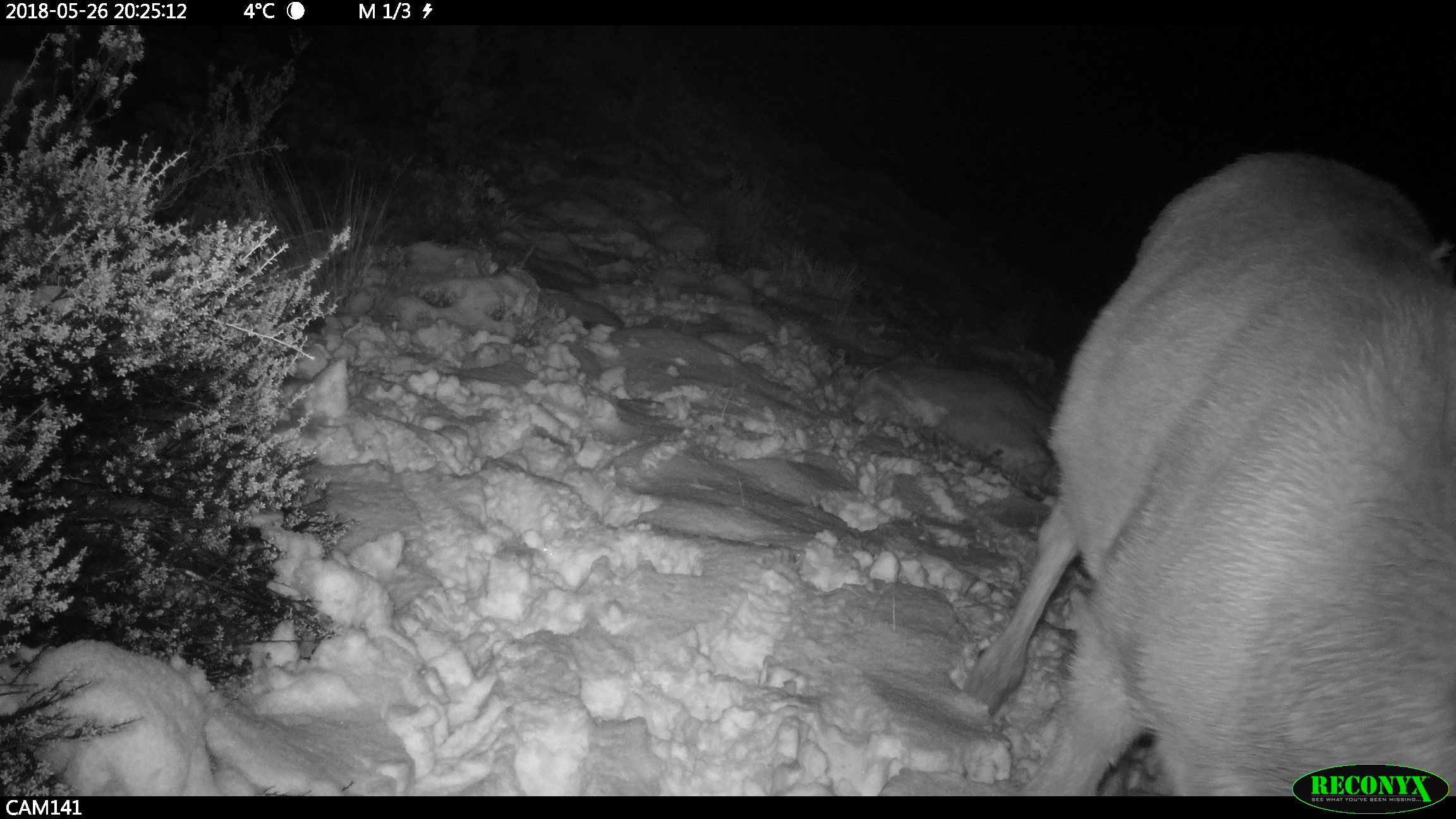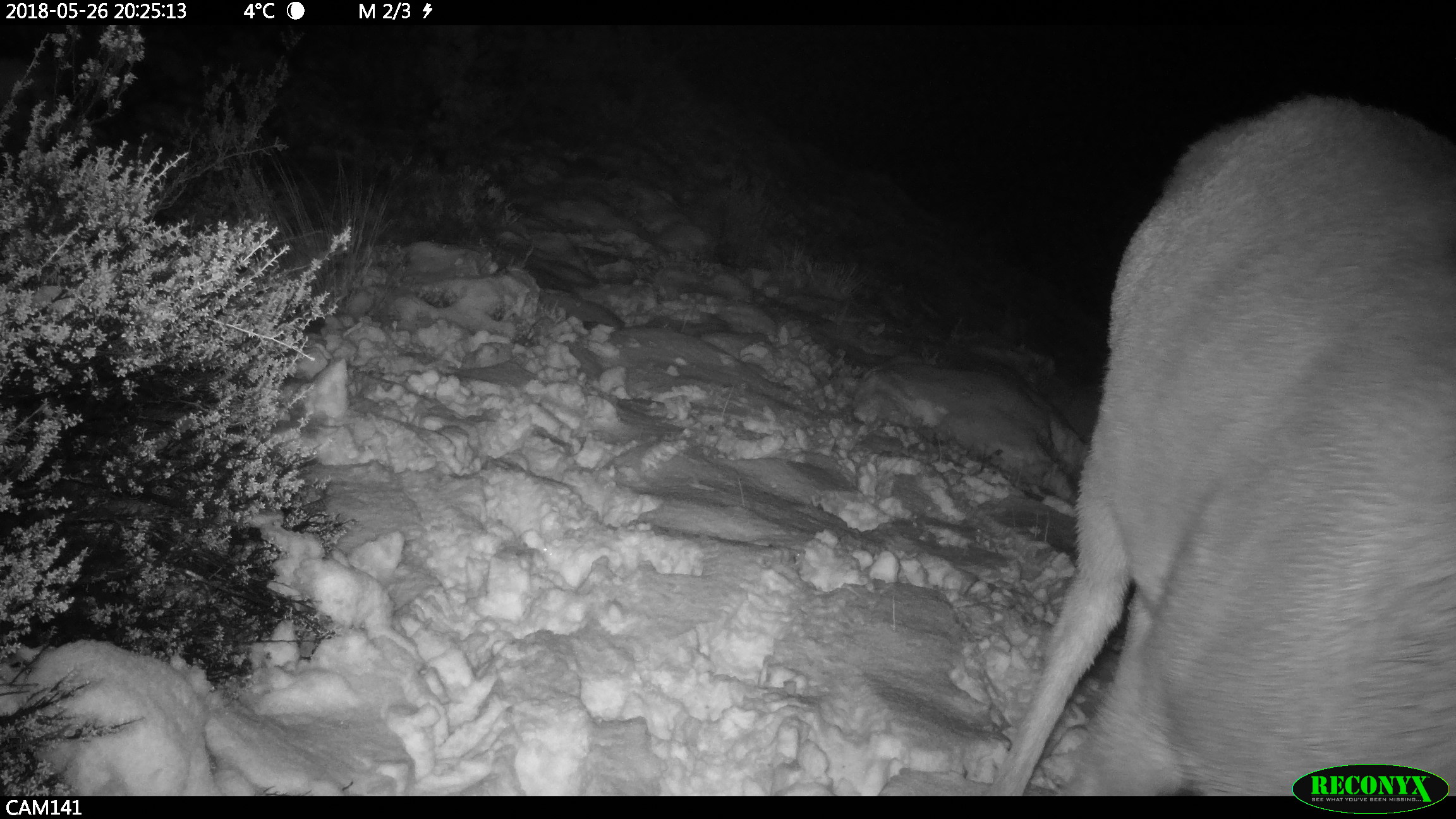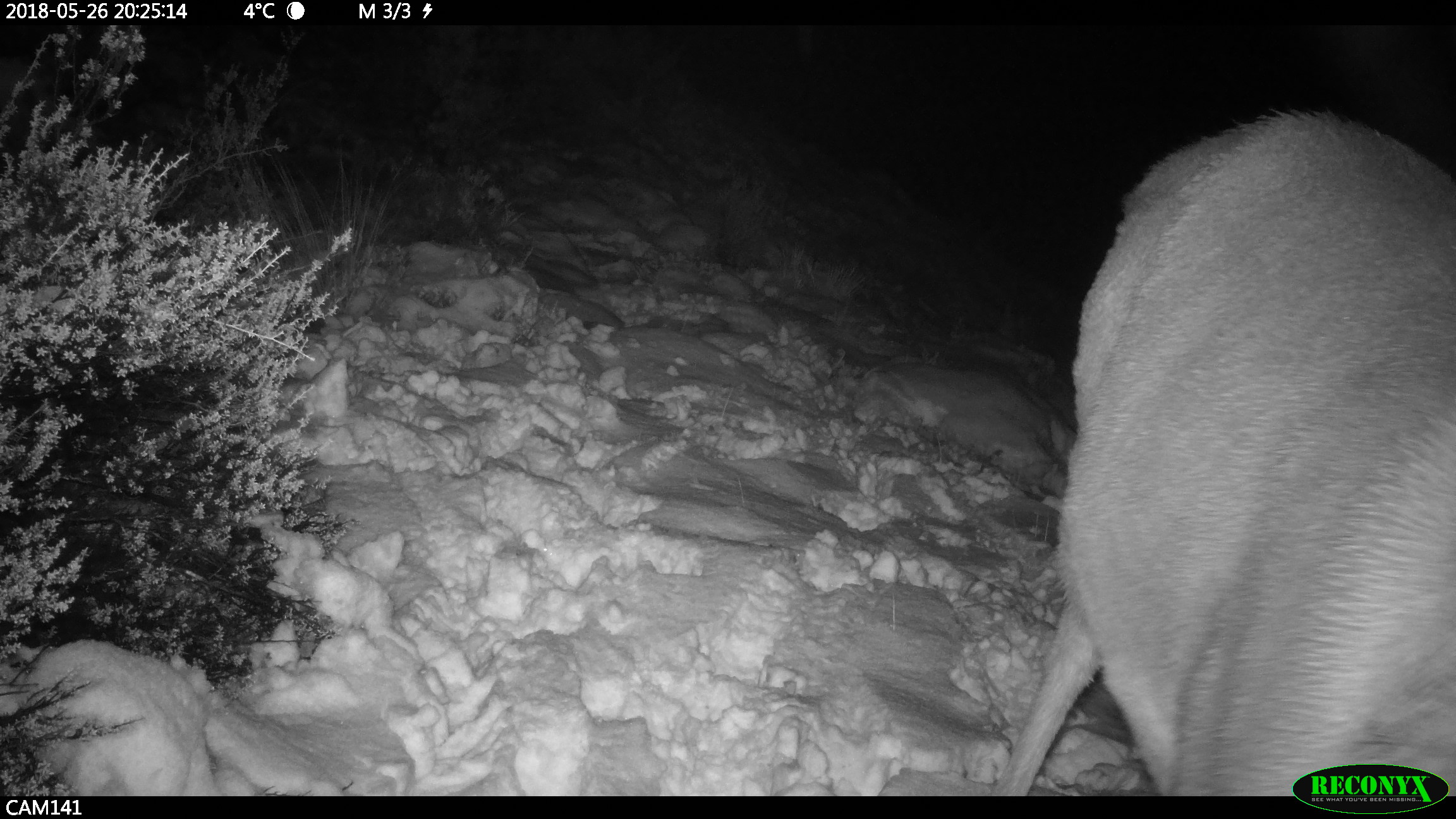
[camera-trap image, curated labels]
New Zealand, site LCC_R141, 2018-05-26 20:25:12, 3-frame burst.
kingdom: Animalia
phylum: Chordata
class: Mammalia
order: Artiodactyla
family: Cervidae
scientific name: Cervidae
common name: deer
Deer (Cervidae).